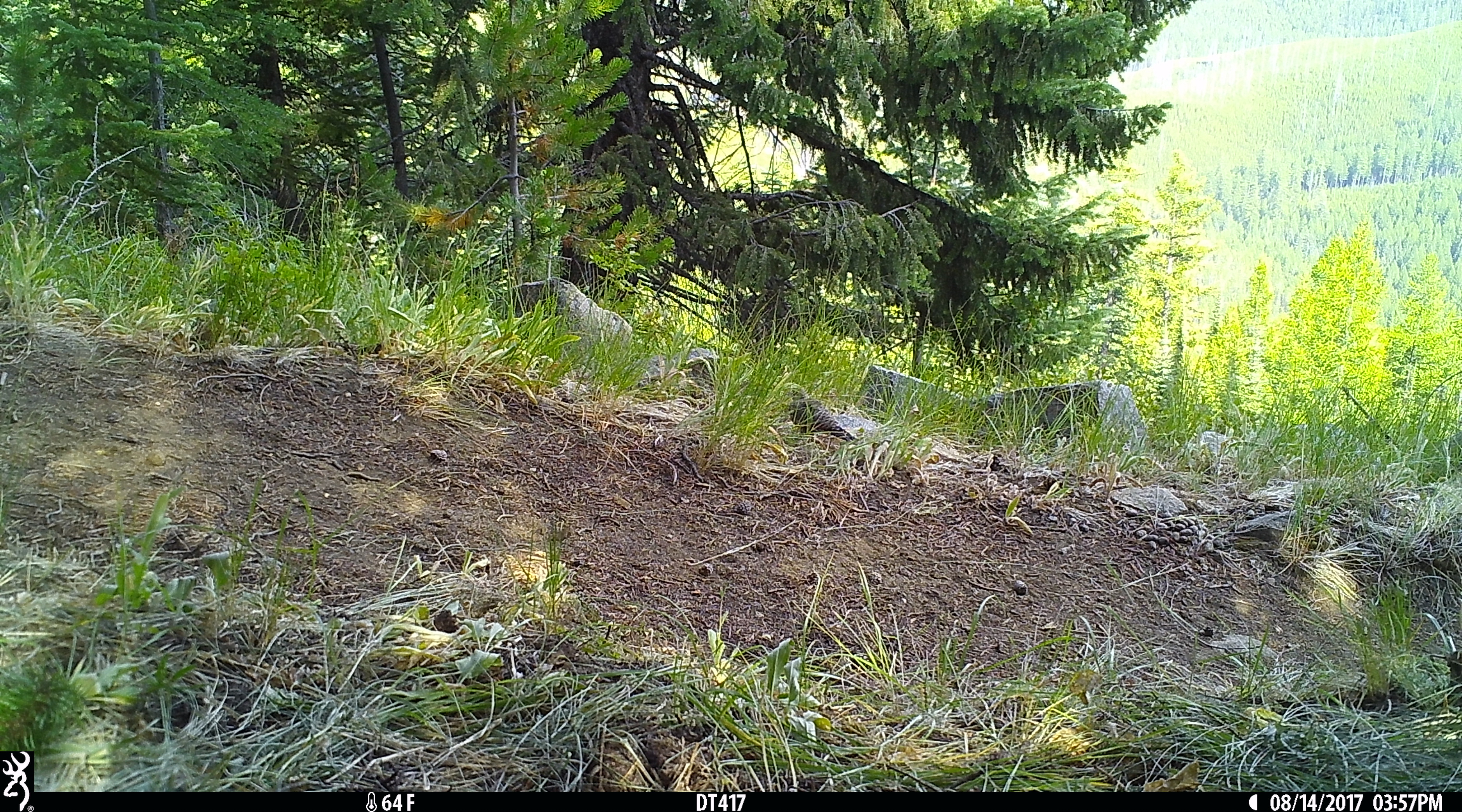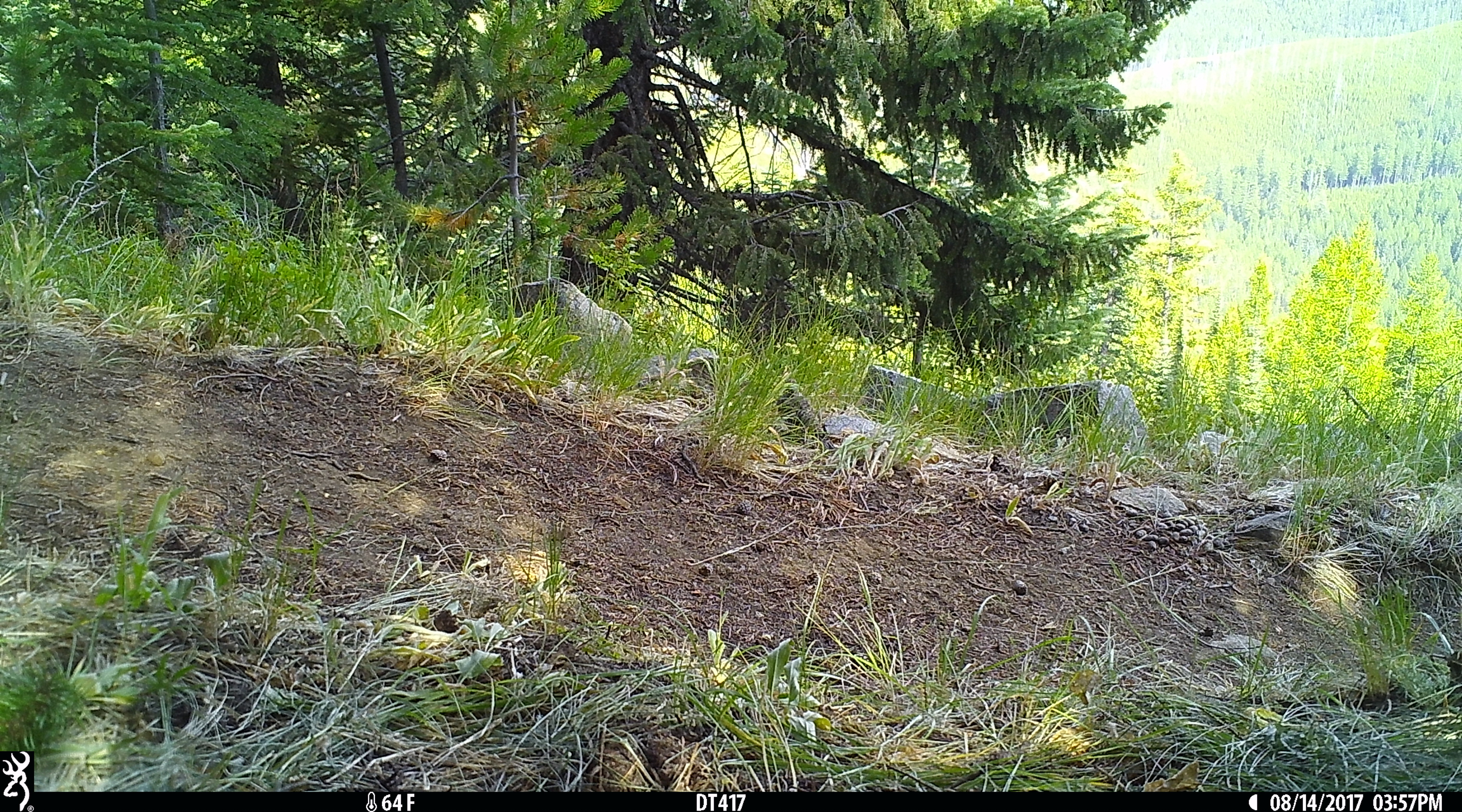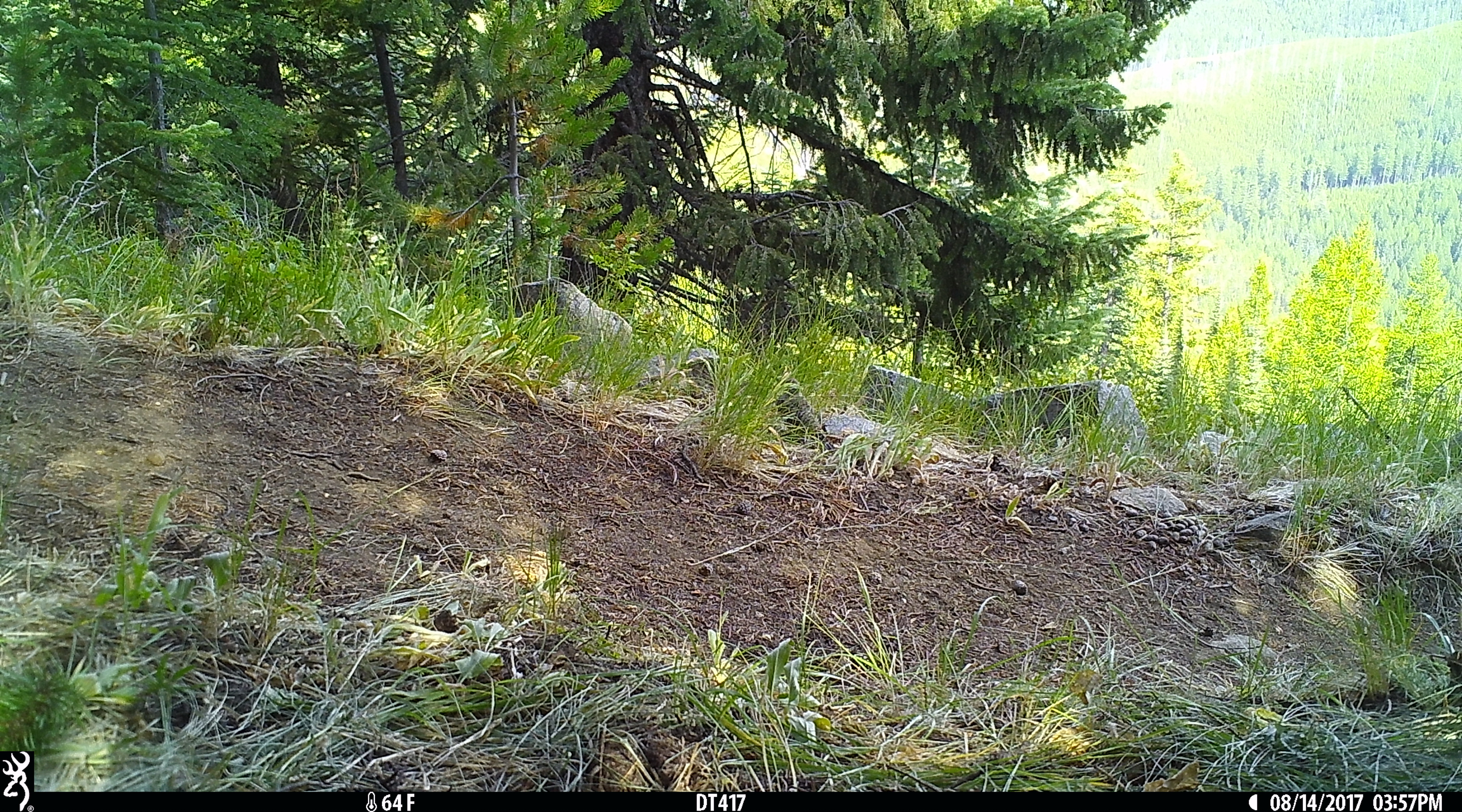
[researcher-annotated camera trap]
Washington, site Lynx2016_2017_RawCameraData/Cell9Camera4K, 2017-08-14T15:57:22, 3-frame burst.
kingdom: Animalia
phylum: Chordata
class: Aves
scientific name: Aves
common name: birds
Aves (birds). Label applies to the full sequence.